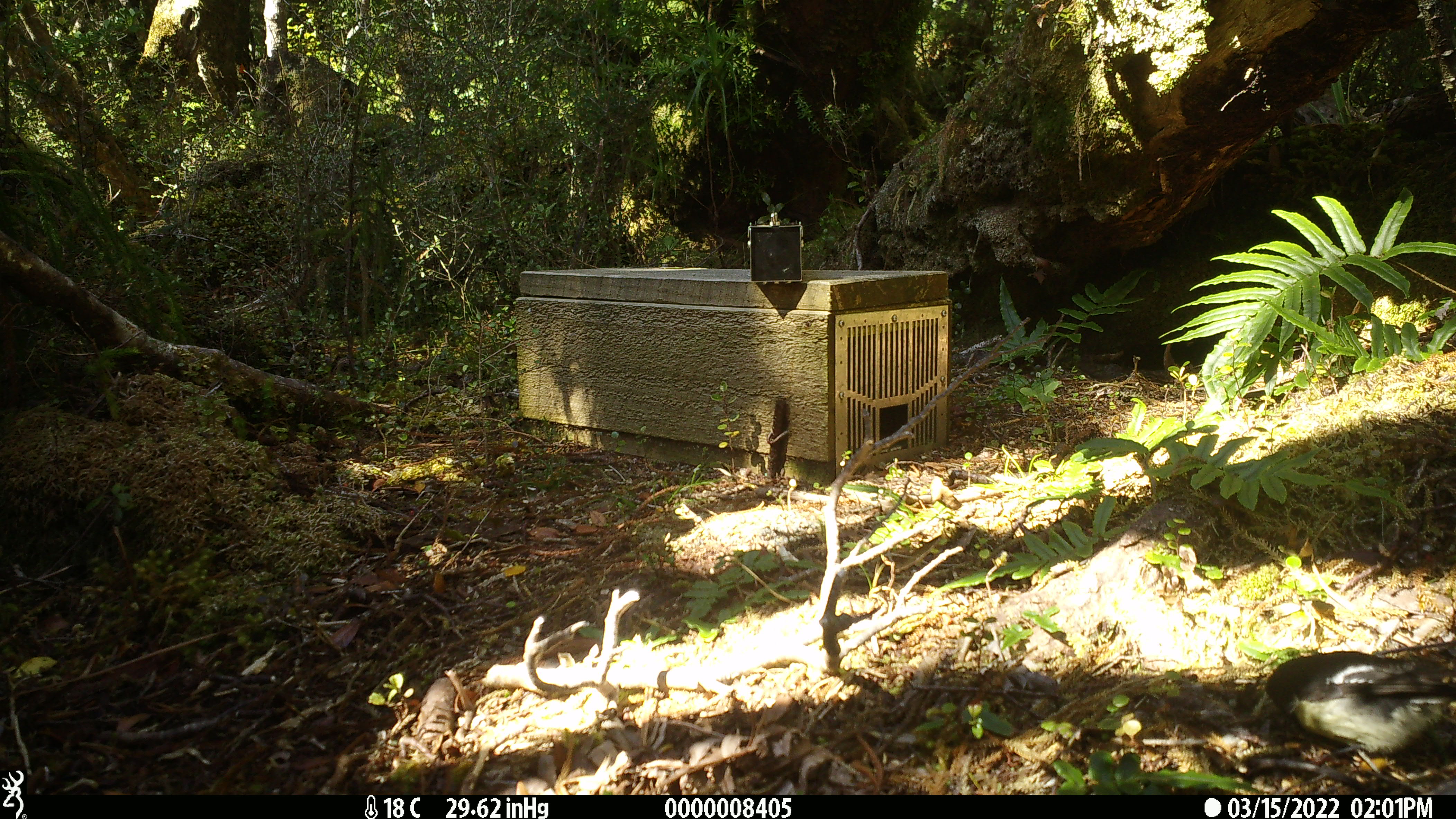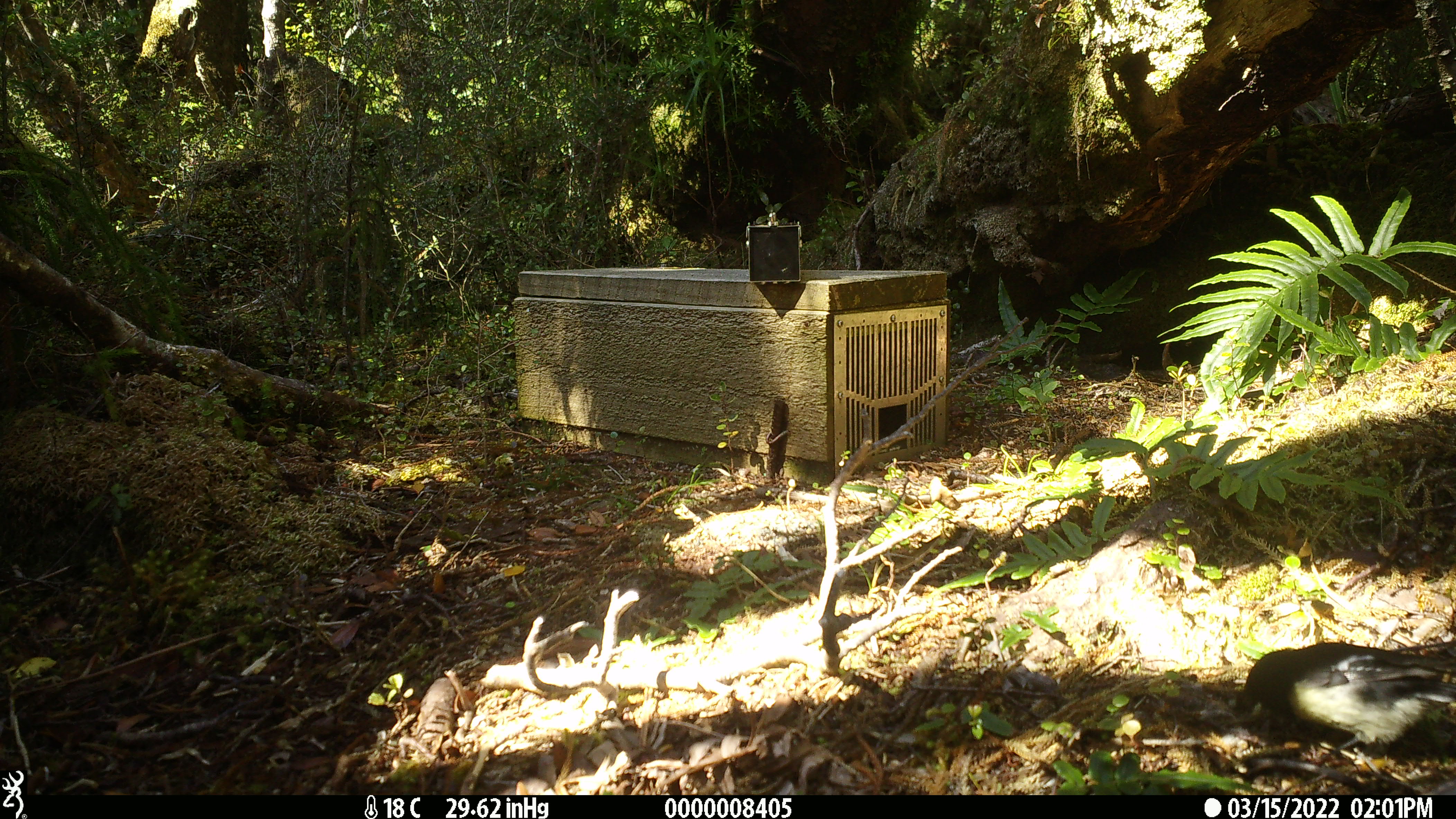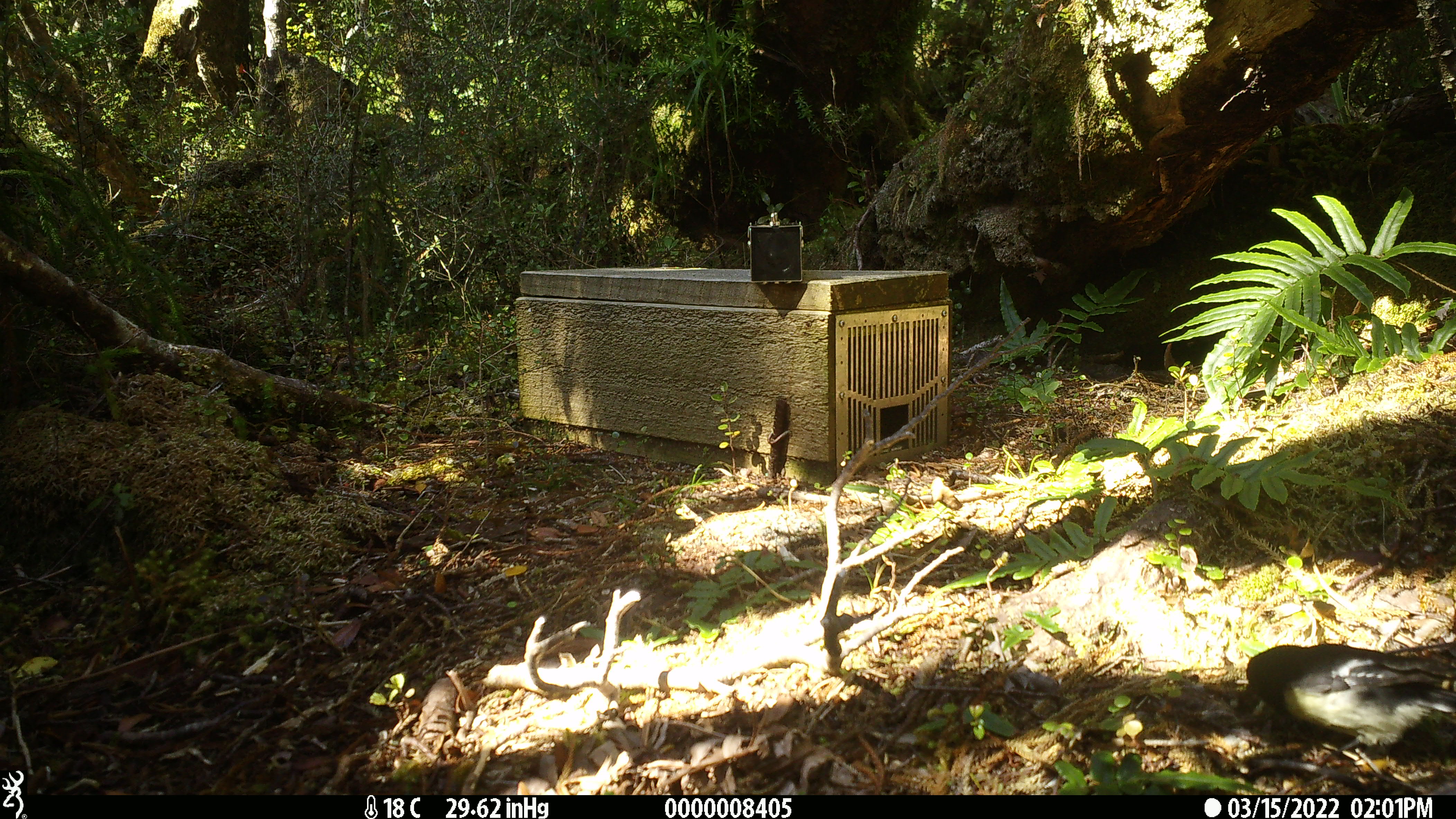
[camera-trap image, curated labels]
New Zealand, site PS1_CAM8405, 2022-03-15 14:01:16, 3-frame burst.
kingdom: Animalia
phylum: Chordata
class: Aves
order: Passeriformes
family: Petroicidae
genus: Petroica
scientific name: Petroica macrocephala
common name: tomtit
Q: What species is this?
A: Tomtit (Petroica macrocephala).